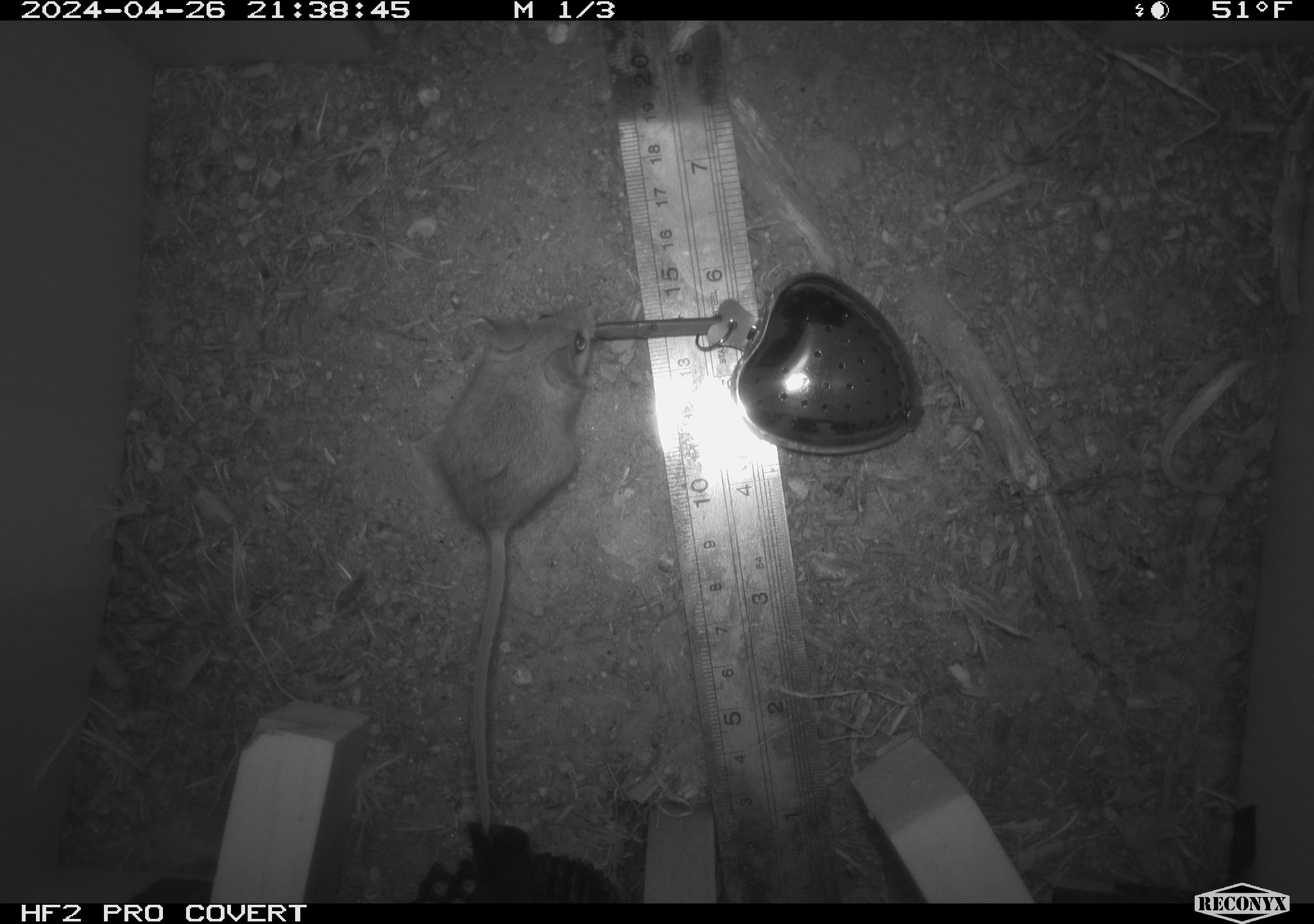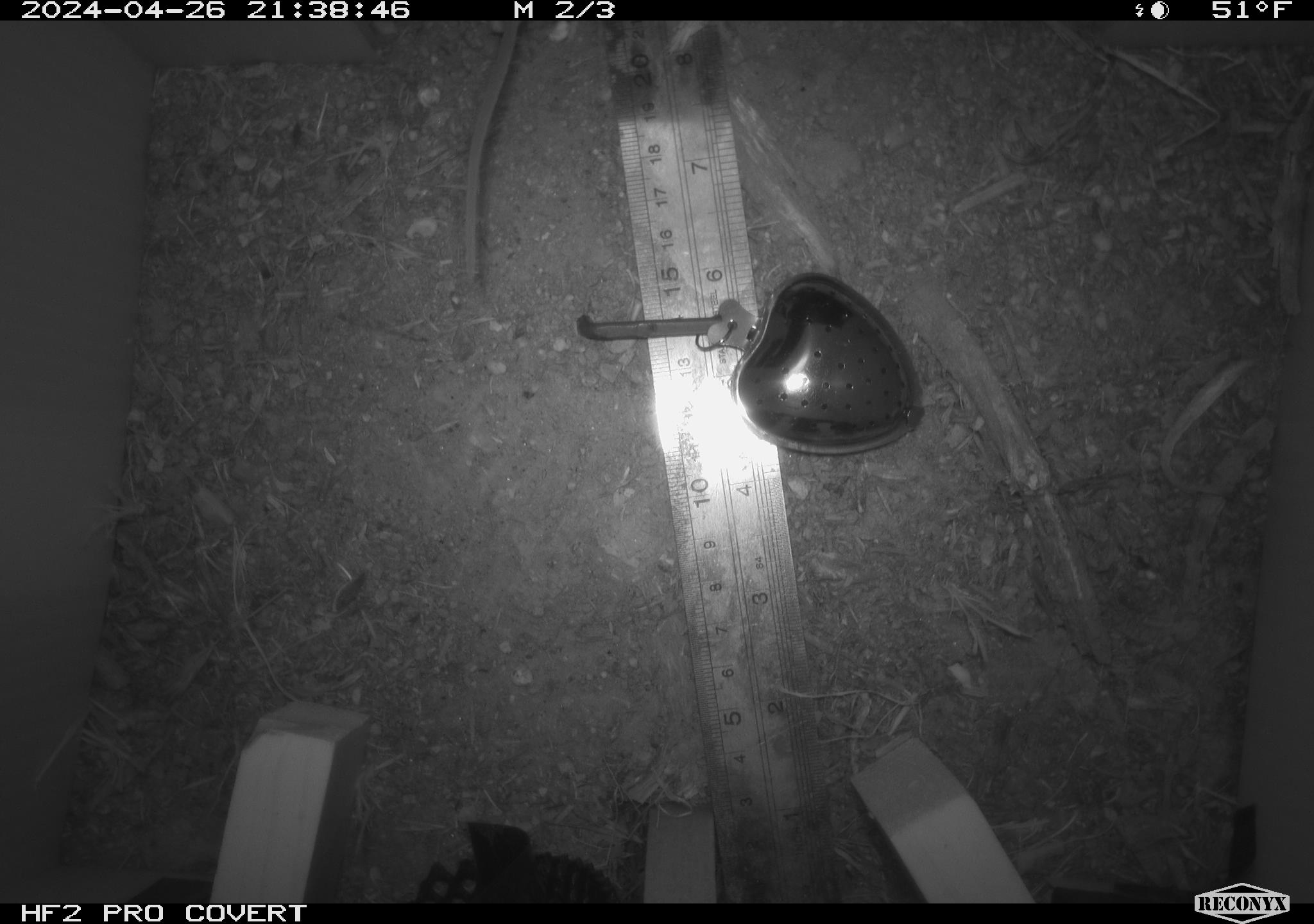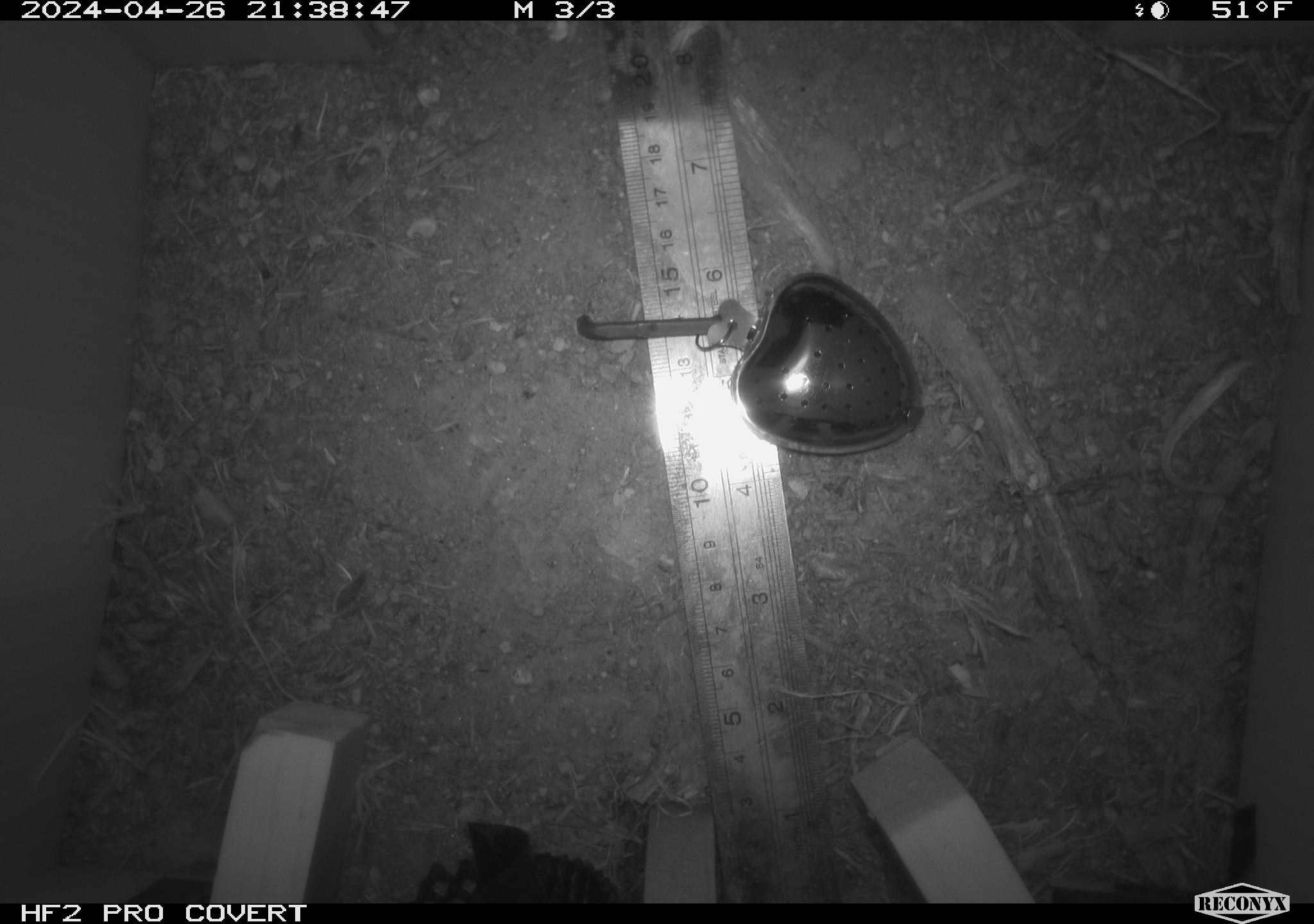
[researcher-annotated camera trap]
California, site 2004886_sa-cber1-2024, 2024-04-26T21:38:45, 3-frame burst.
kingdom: Animalia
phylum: Chordata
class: Mammalia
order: Rodentia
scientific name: Rodentia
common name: mouse species